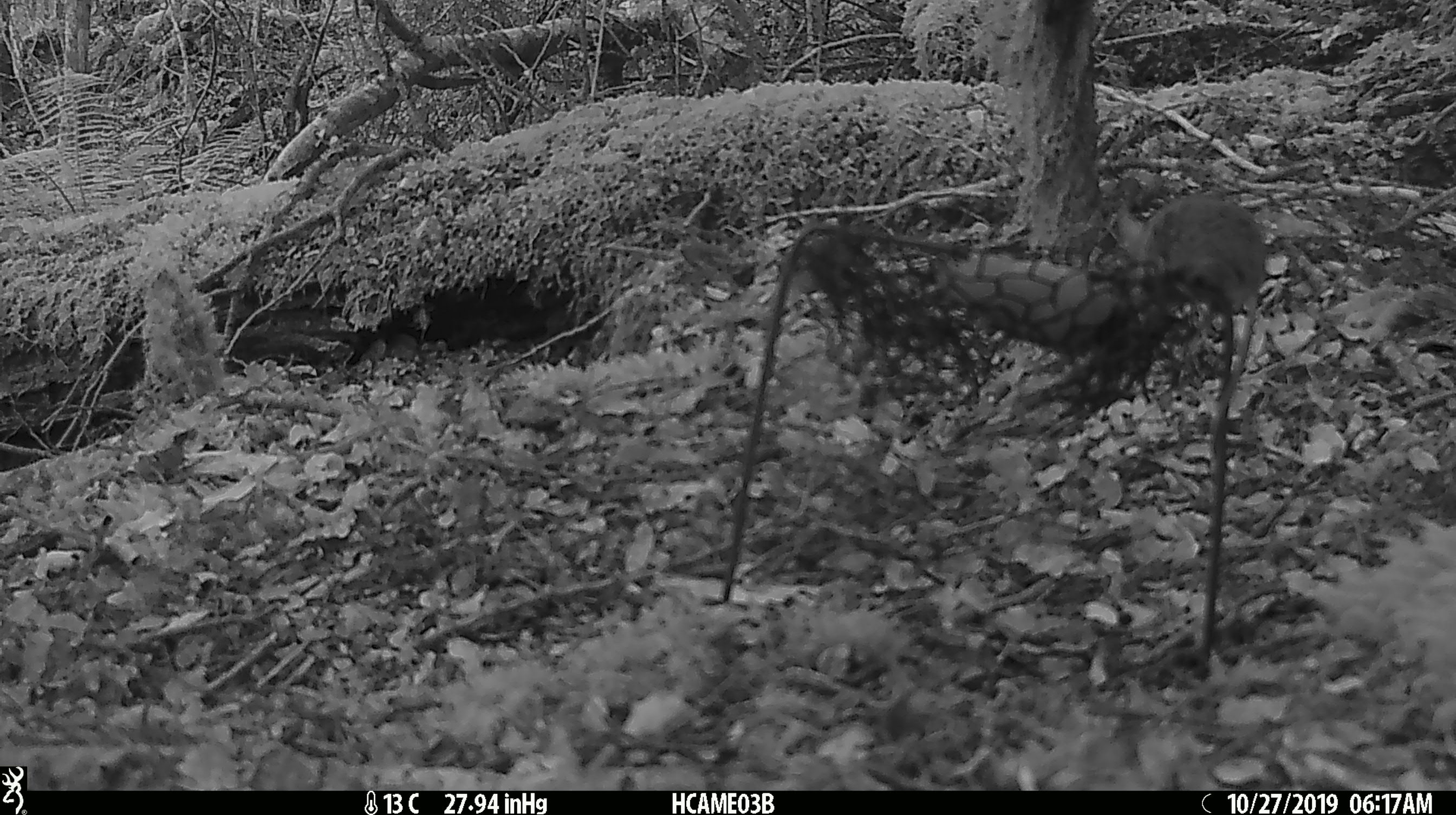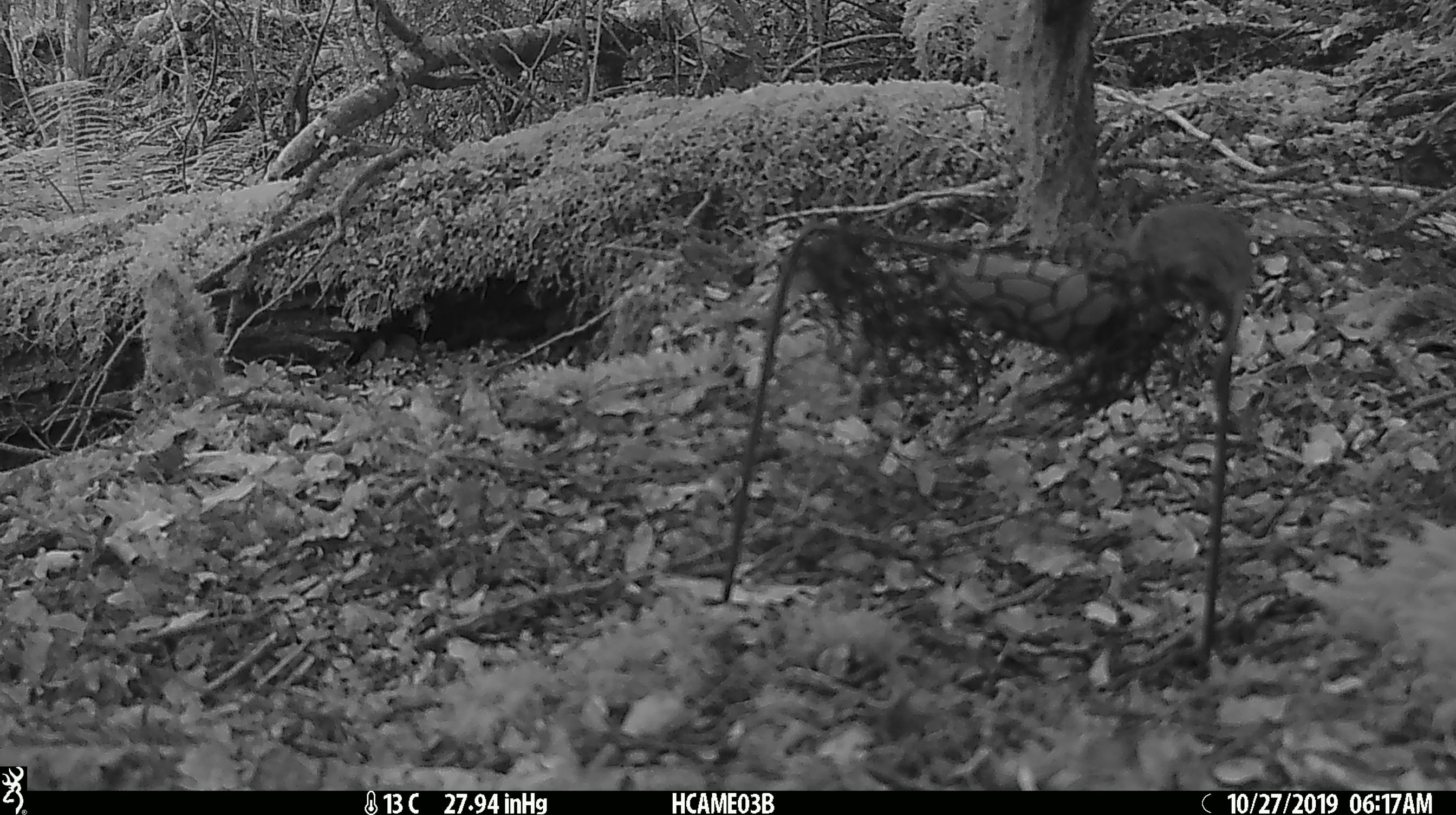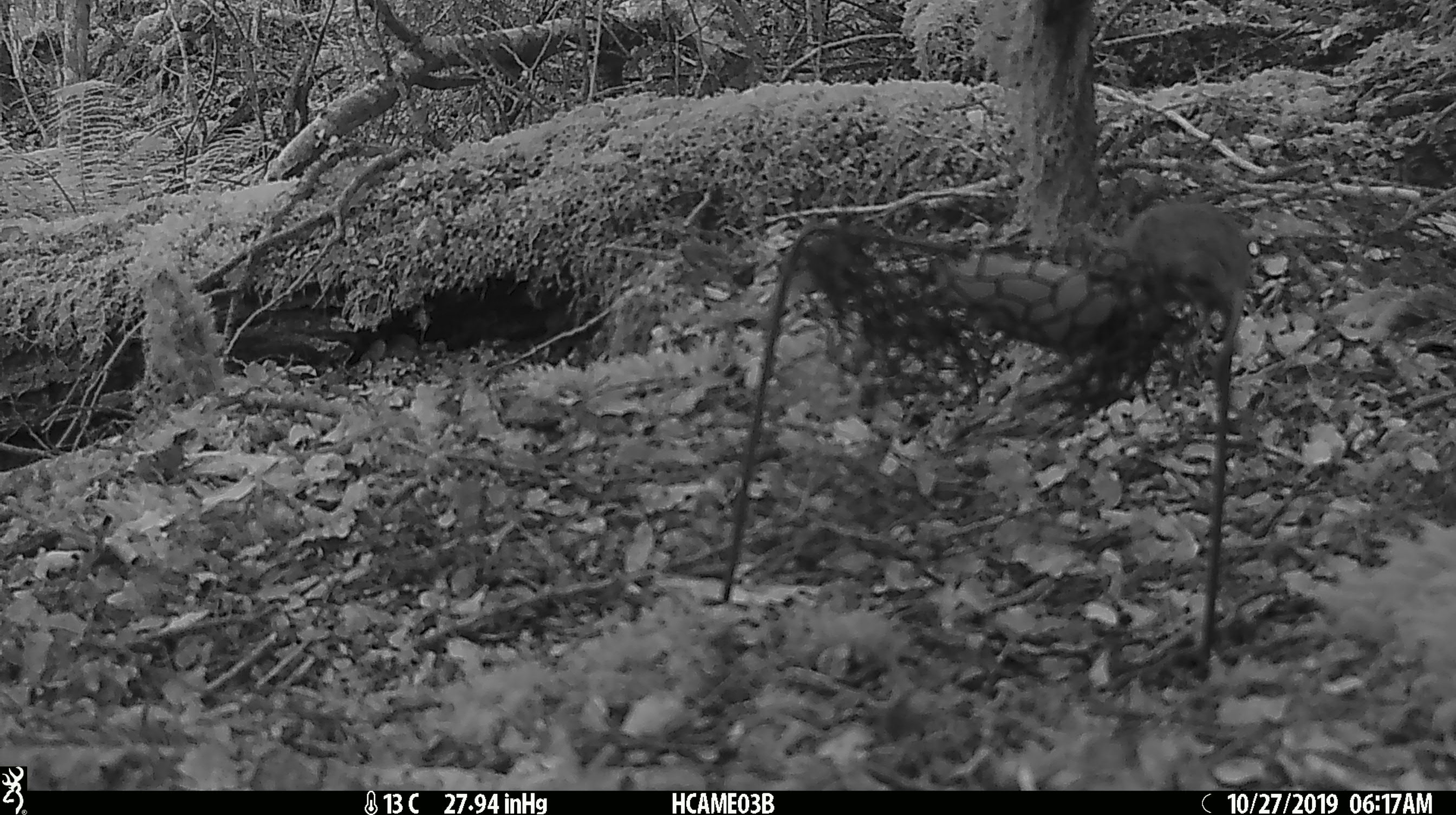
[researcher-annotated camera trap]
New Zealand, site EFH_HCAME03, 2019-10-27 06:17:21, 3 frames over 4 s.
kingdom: Animalia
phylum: Chordata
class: Mammalia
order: Rodentia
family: Muridae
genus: Mus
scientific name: Mus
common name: mouse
Mouse (Mus).